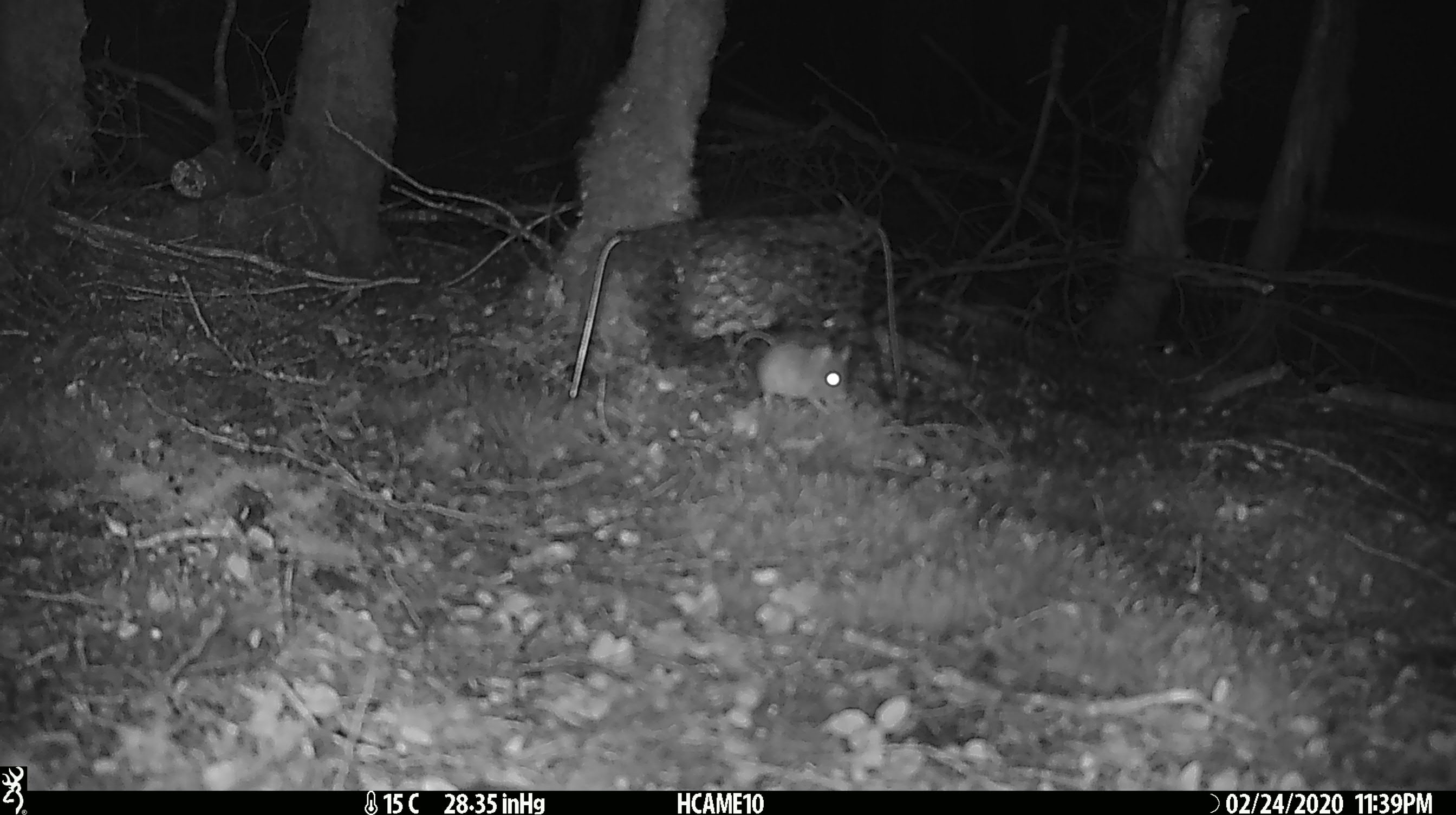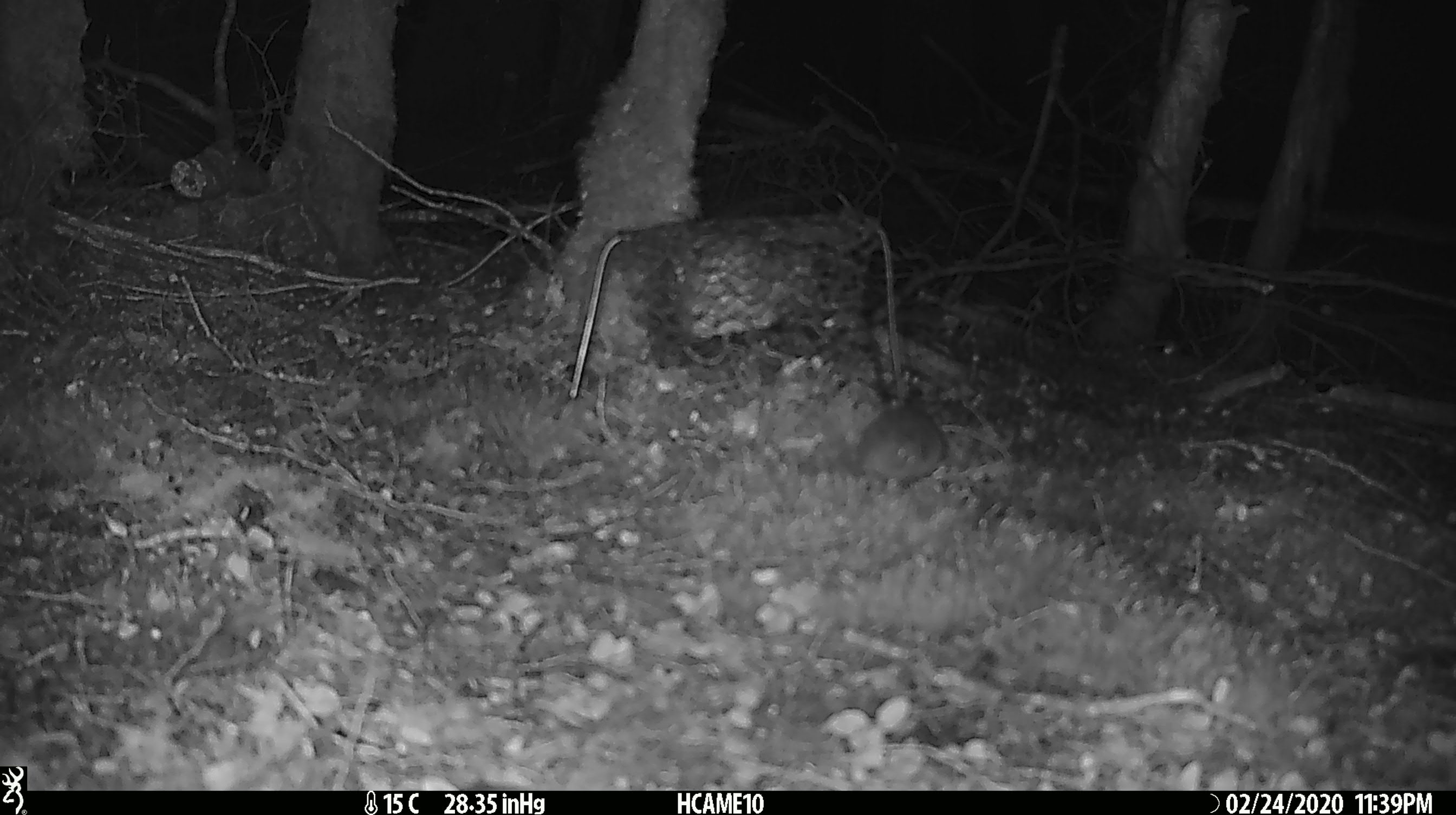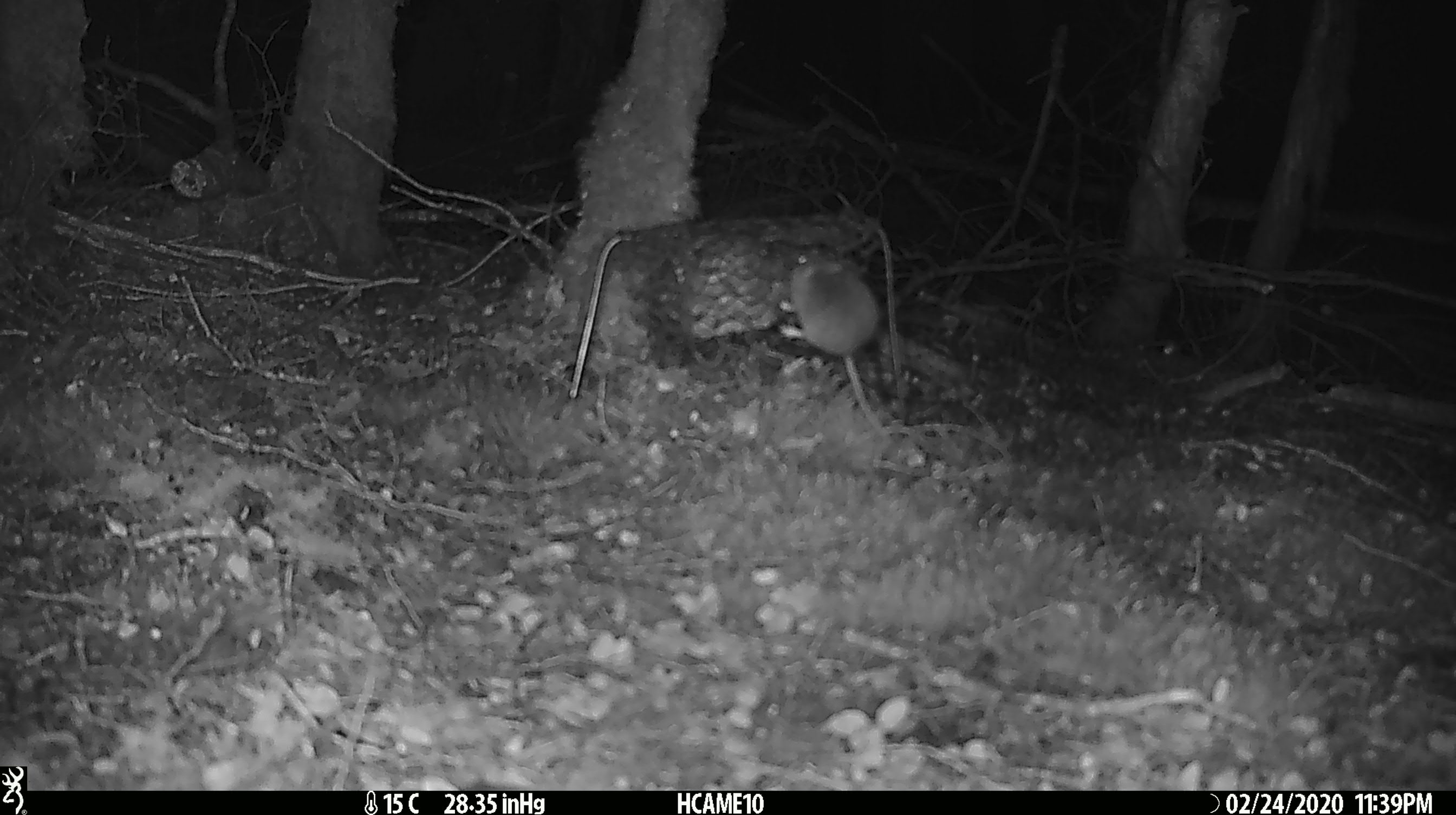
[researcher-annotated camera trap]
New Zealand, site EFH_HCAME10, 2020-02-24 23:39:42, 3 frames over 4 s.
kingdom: Animalia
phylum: Chordata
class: Mammalia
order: Rodentia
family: Muridae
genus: Mus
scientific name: Mus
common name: mouse